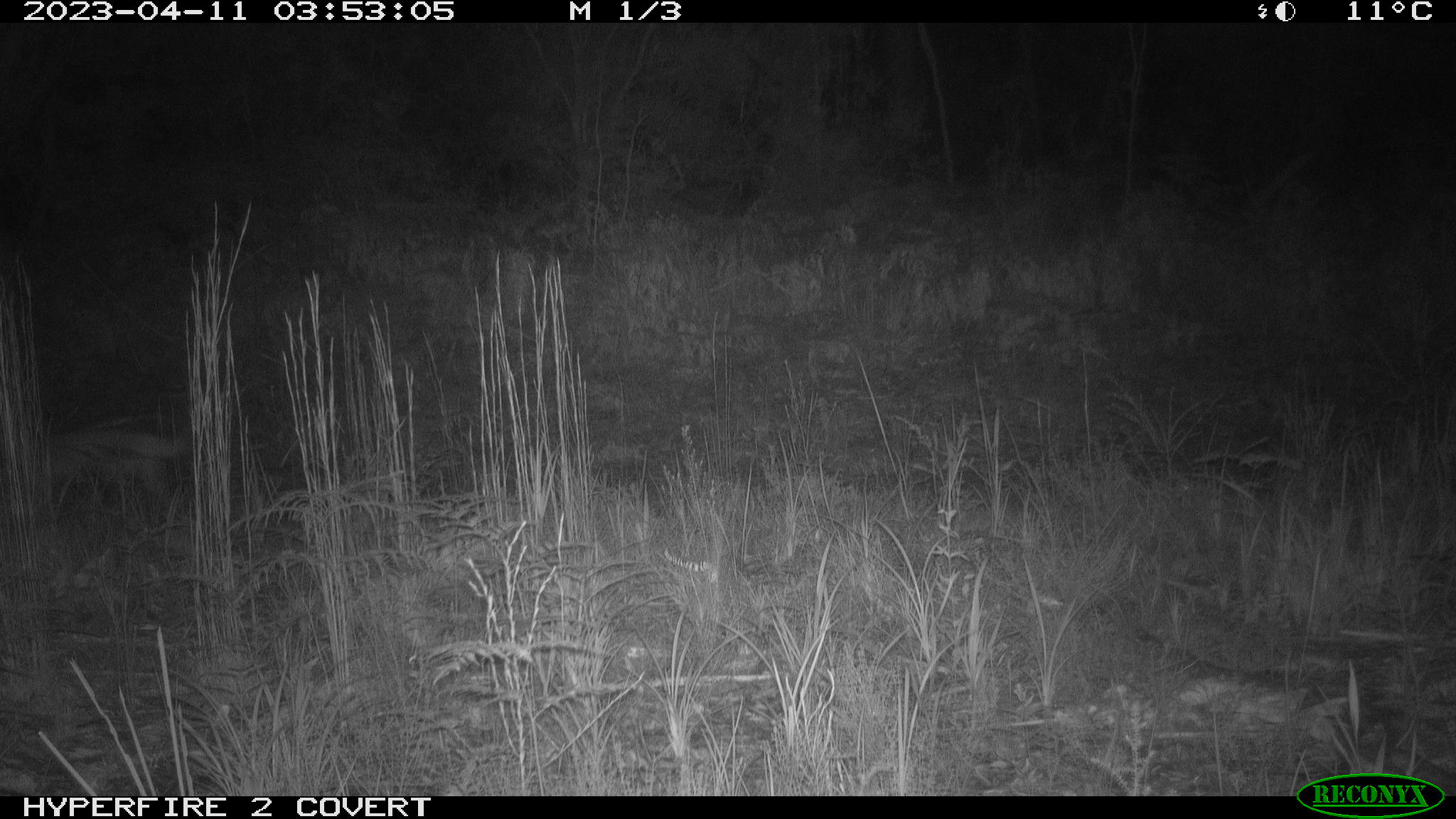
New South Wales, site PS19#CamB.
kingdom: Animalia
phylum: Chordata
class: Mammalia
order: Carnivora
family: Canidae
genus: Canis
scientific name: Canis familiaris dingo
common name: dingo